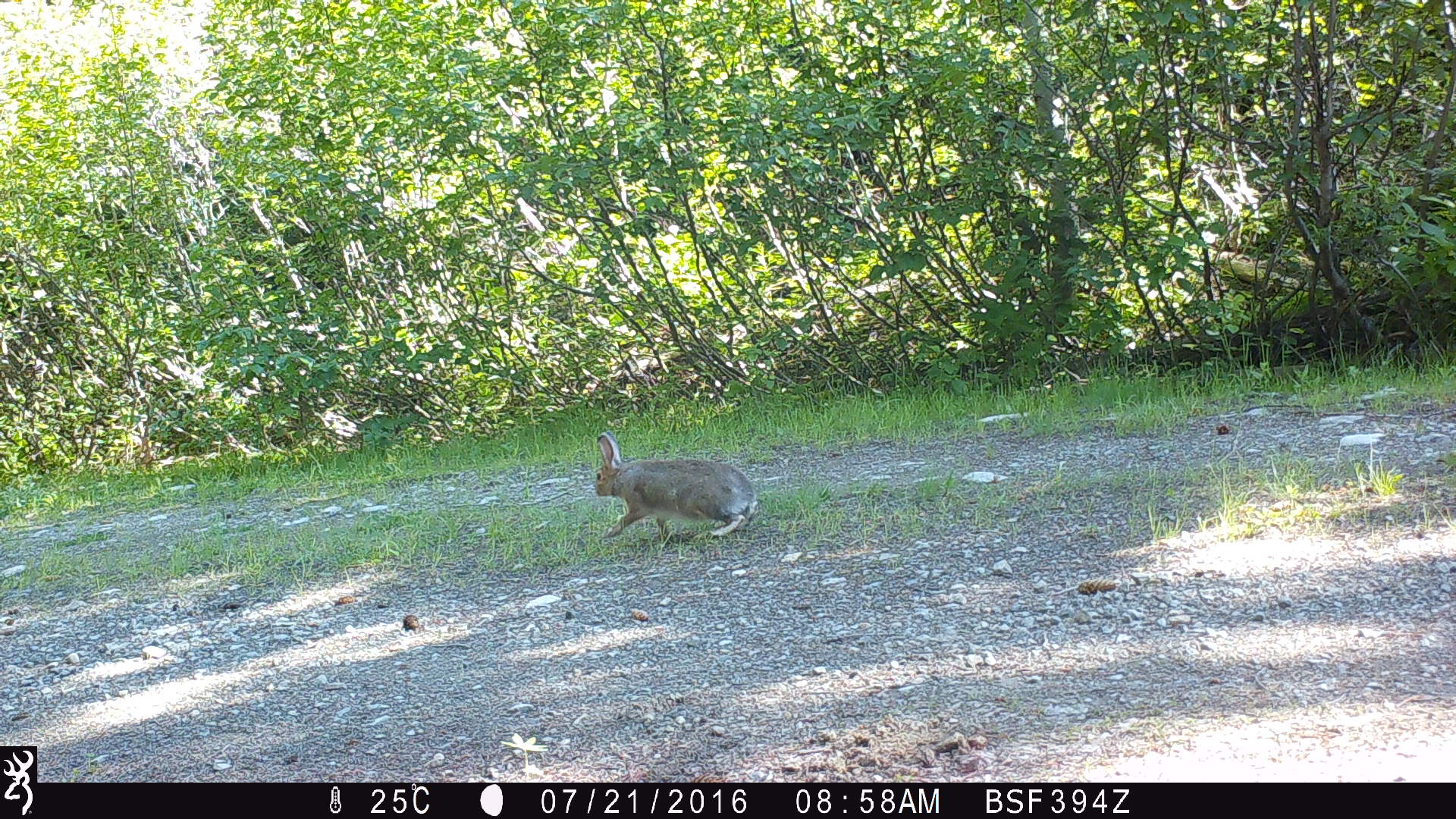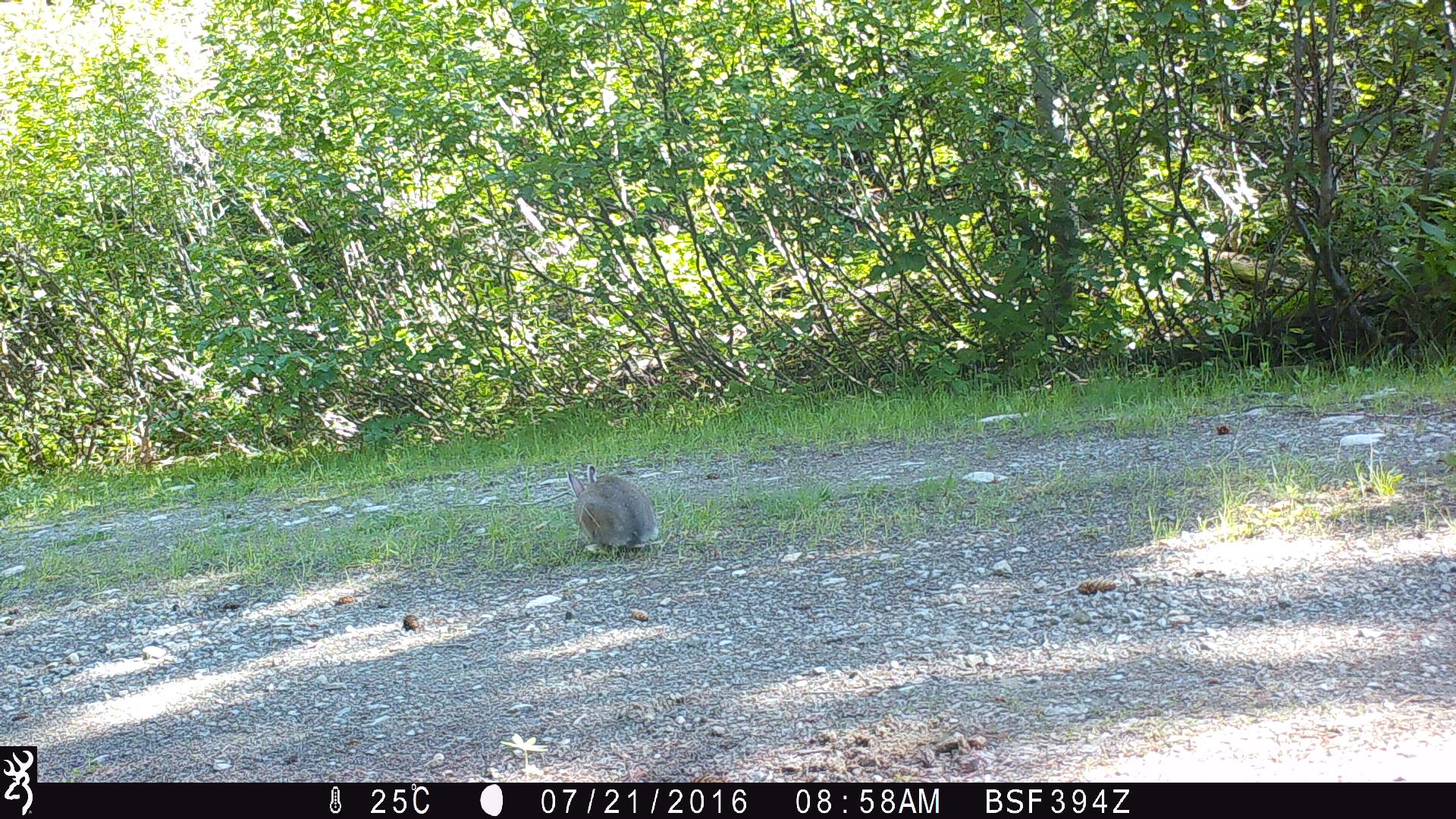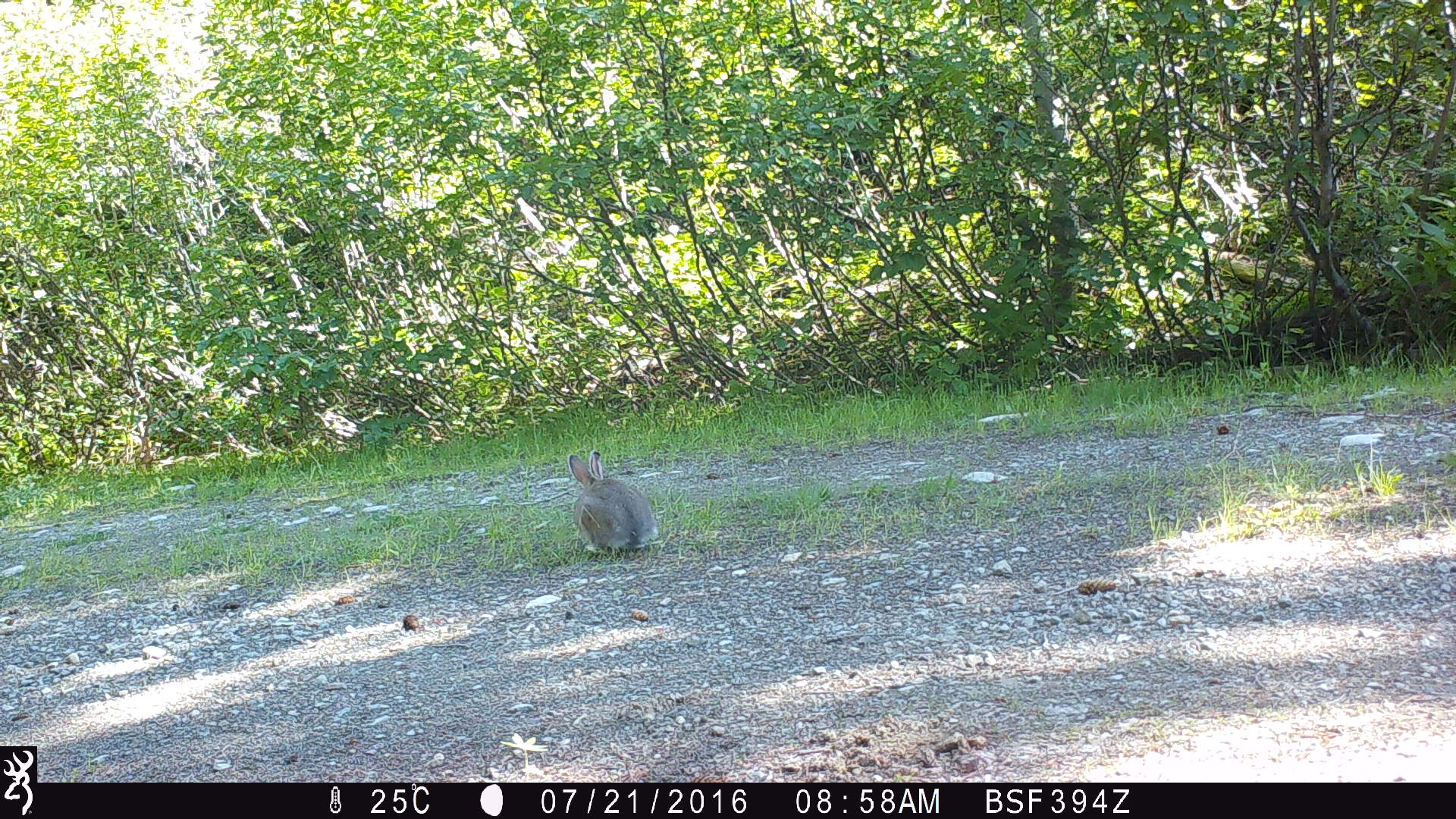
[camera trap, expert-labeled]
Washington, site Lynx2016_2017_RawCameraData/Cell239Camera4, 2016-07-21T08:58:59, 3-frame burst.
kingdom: Animalia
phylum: Chordata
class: Mammalia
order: Lagomorpha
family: Leporidae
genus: Lepus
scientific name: Lepus americanus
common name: snowshoe hare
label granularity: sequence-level